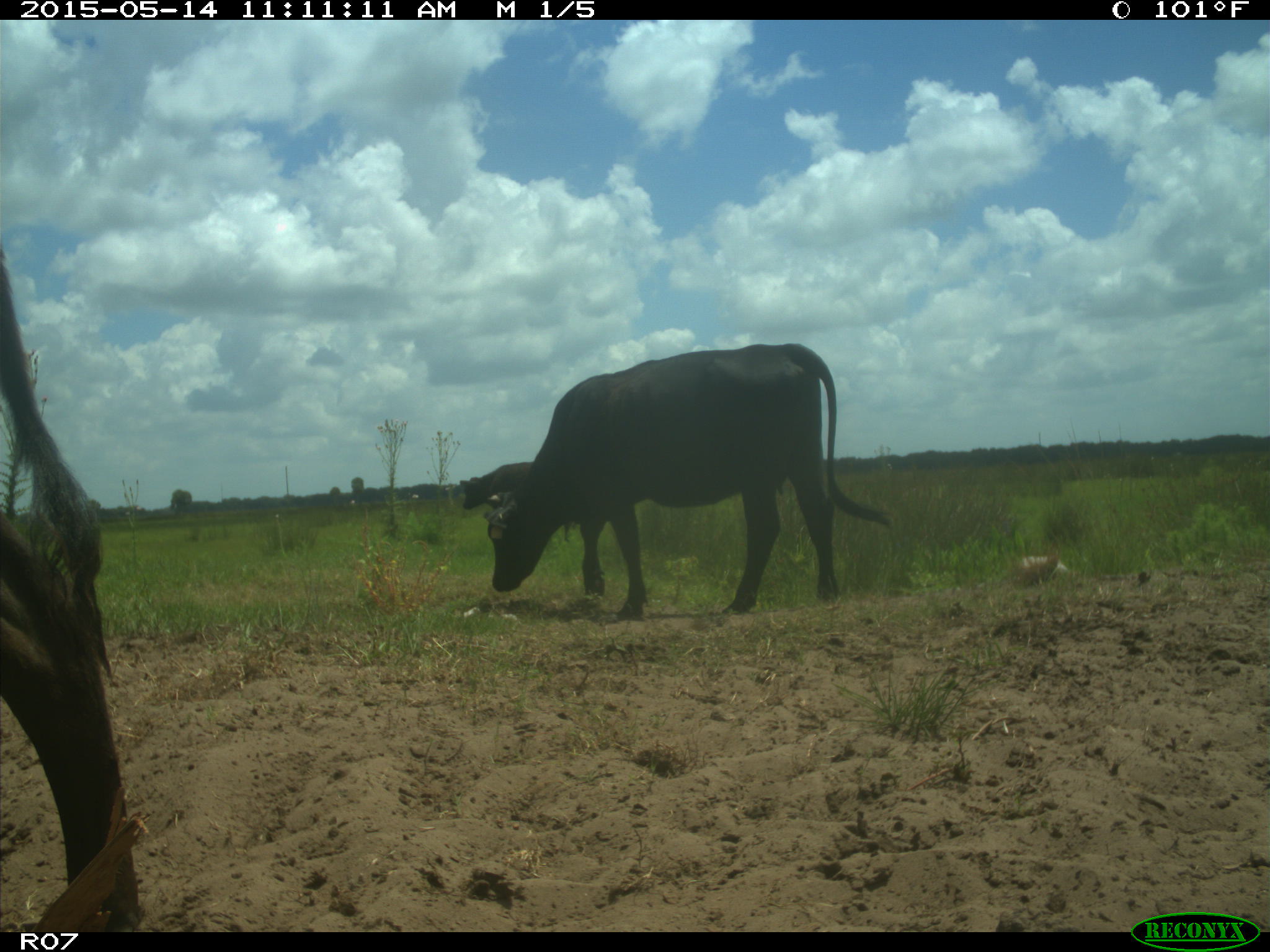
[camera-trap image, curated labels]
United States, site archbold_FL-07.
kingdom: Animalia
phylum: Chordata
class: Mammalia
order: Artiodactyla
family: Bovidae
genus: Bos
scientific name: Bos taurus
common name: domestic cow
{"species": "Bos taurus (domestic cow)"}